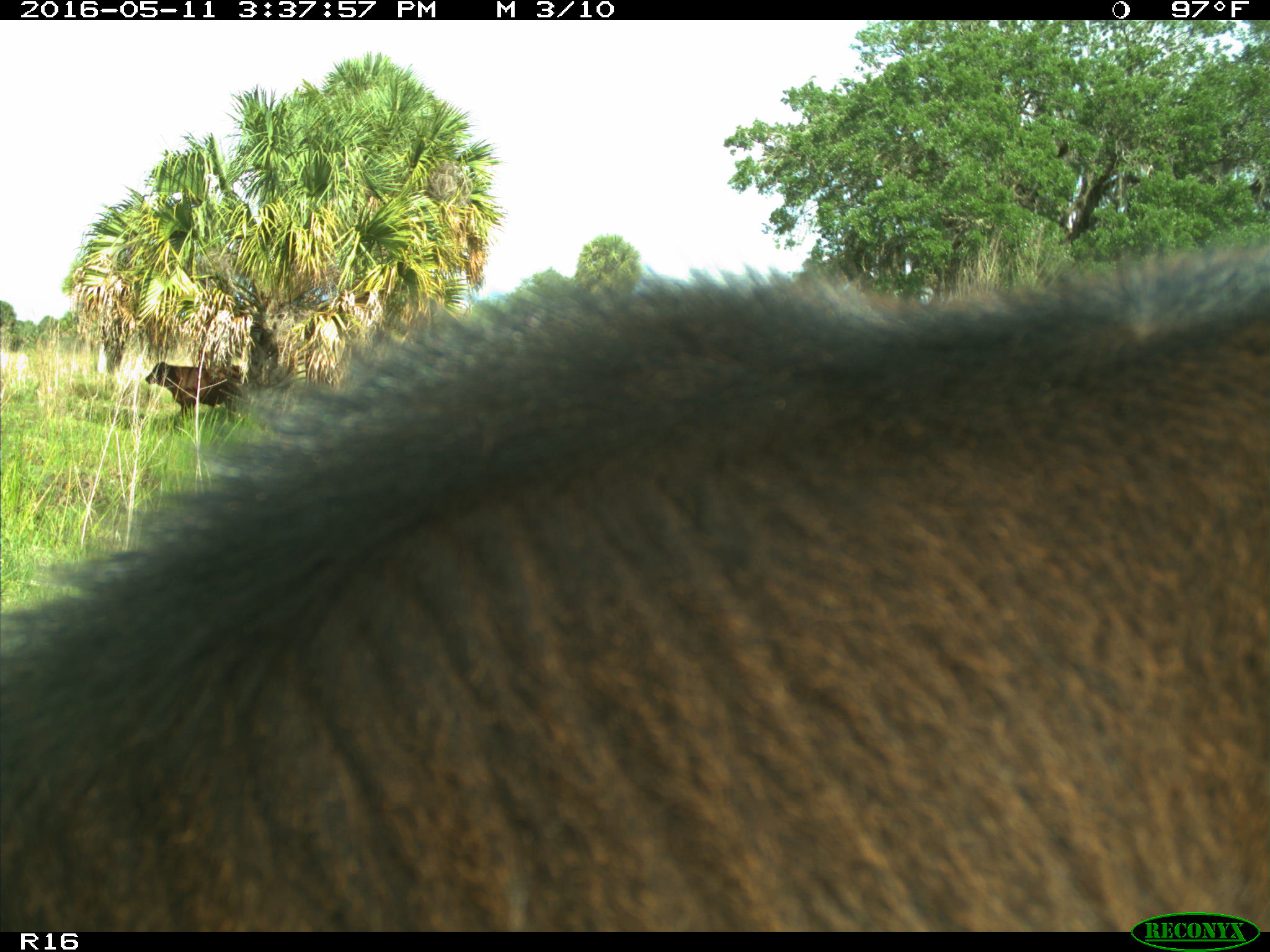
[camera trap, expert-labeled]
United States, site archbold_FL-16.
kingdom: Animalia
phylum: Chordata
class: Mammalia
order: Artiodactyla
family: Bovidae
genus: Bos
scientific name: Bos taurus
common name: domestic cow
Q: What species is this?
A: Bos taurus (domestic cow).